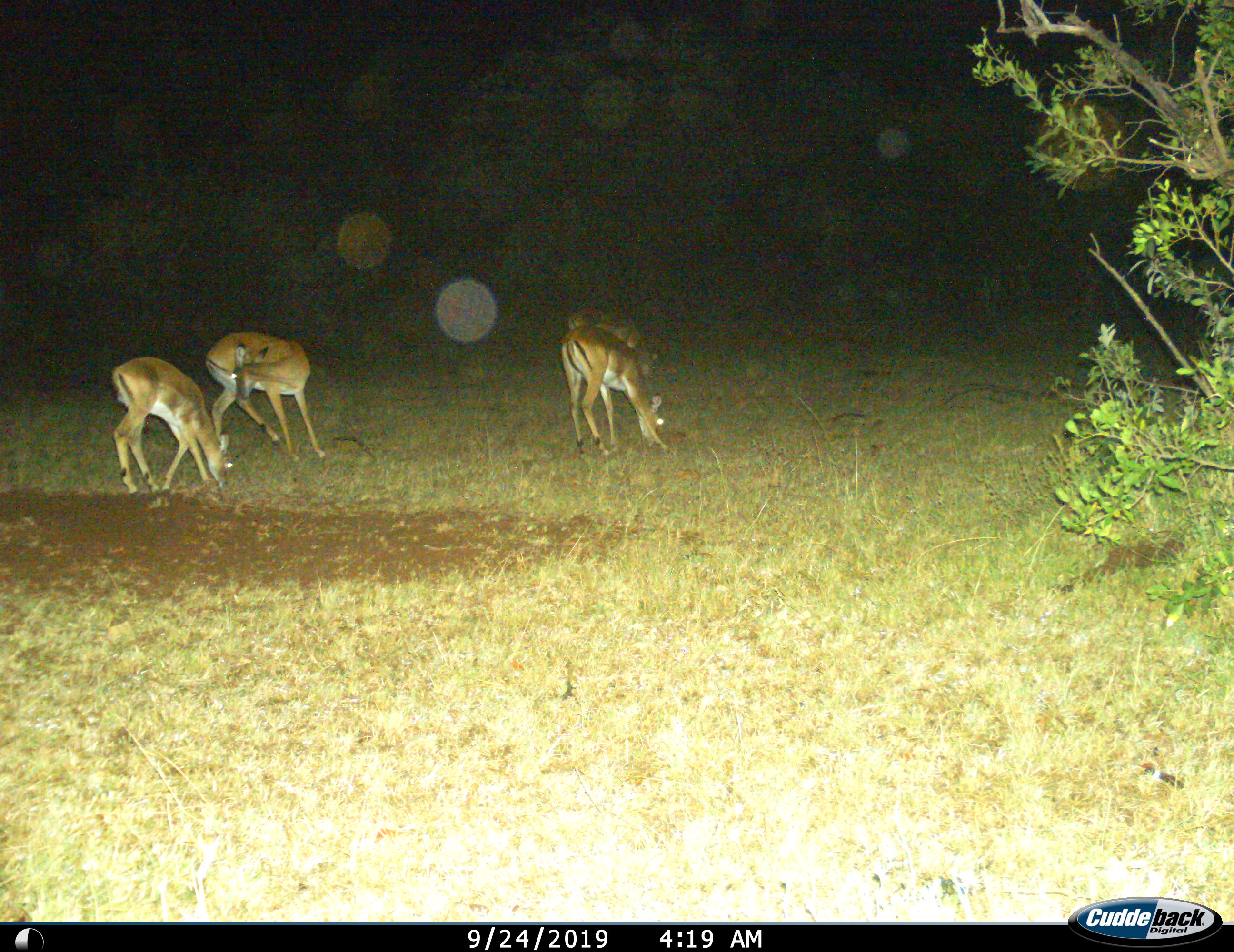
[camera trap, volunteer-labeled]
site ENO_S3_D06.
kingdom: Animalia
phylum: Chordata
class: Mammalia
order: Artiodactyla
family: Bovidae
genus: Aepyceros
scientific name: Aepyceros melampus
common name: impala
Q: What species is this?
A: Impala (Aepyceros melampus).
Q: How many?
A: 4.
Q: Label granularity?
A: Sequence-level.